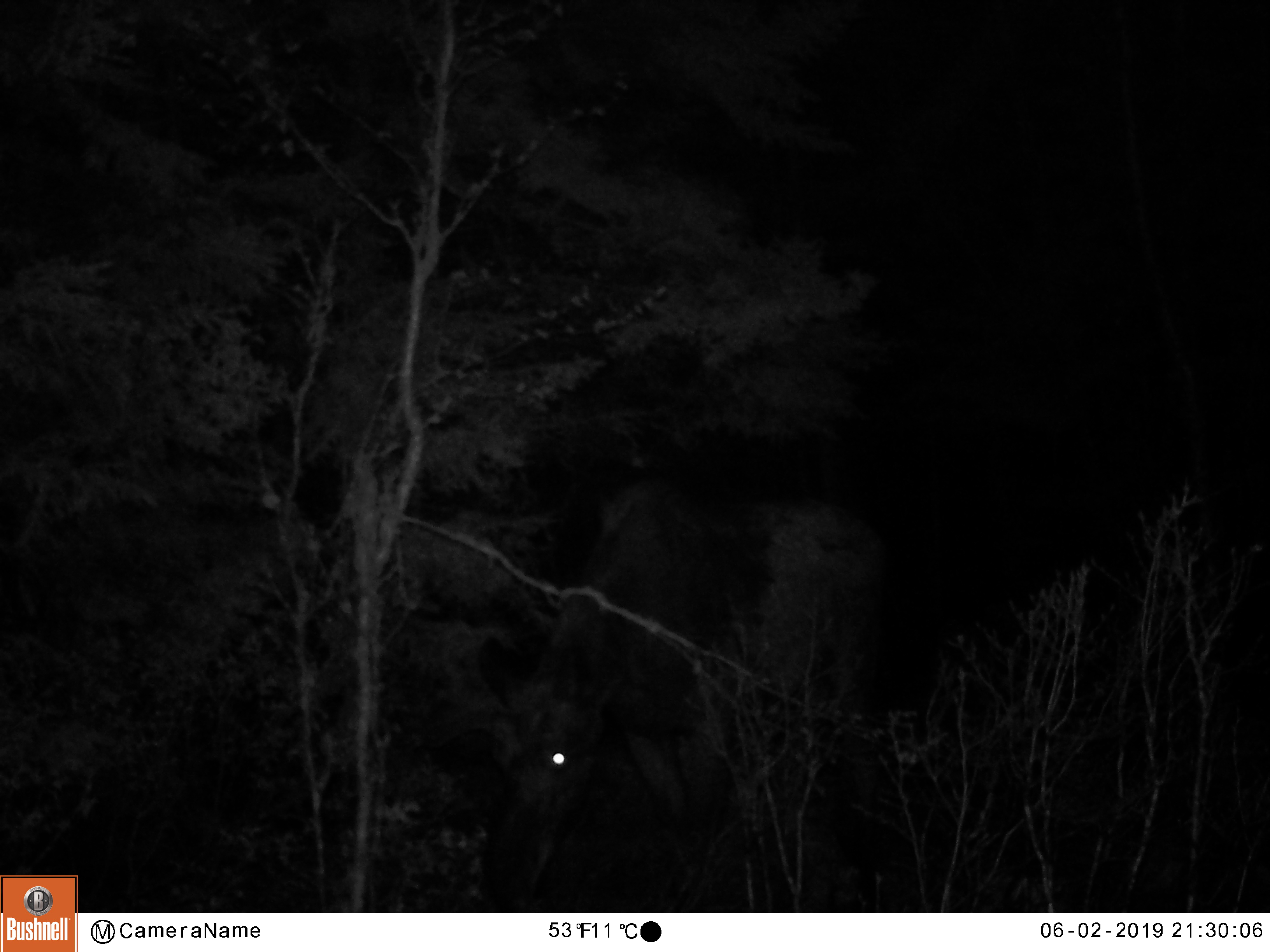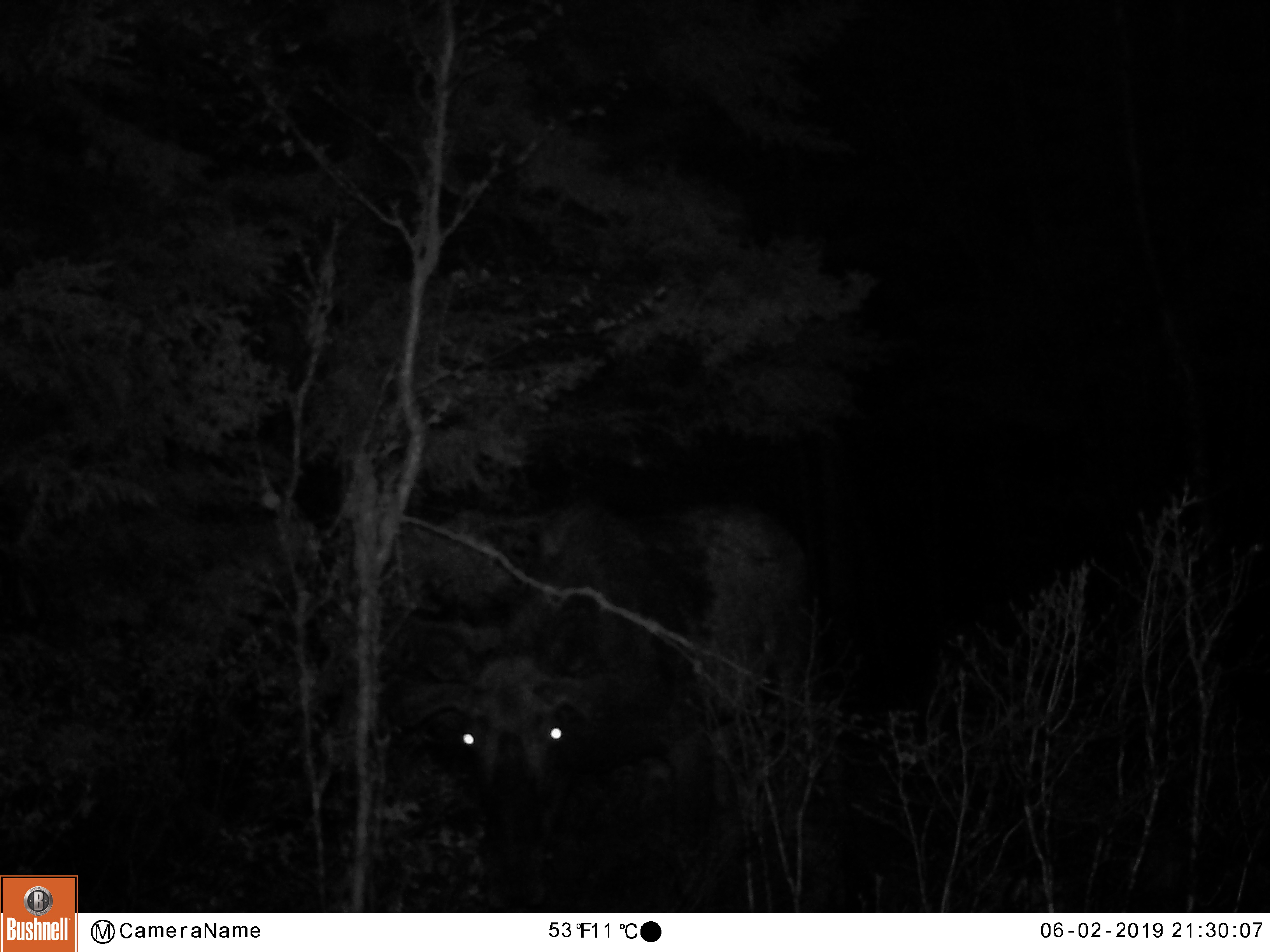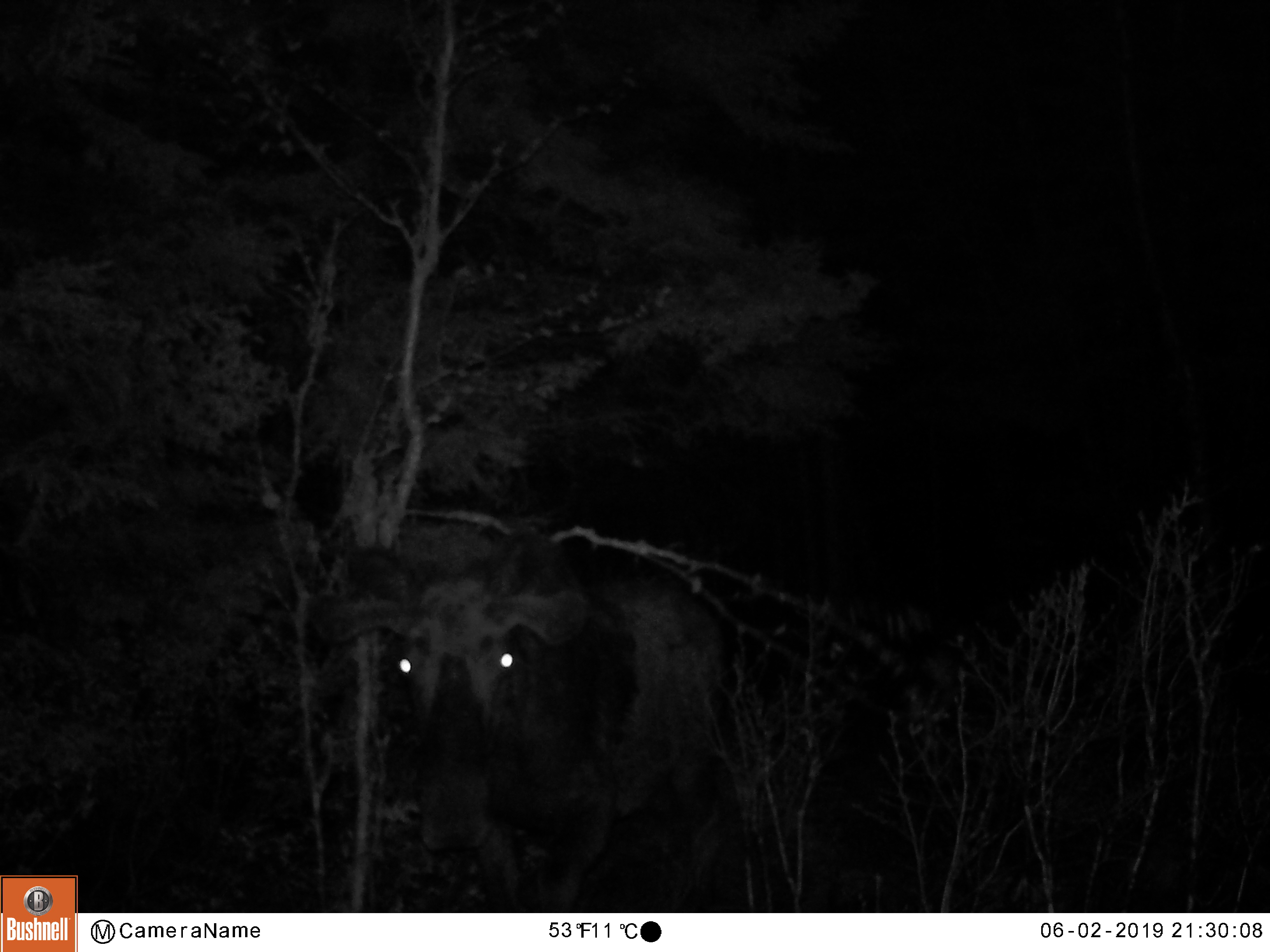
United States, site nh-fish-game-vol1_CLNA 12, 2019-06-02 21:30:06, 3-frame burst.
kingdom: Animalia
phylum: Chordata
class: Mammalia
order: Artiodactyla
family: Cervidae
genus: Alces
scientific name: Alces alces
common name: moose